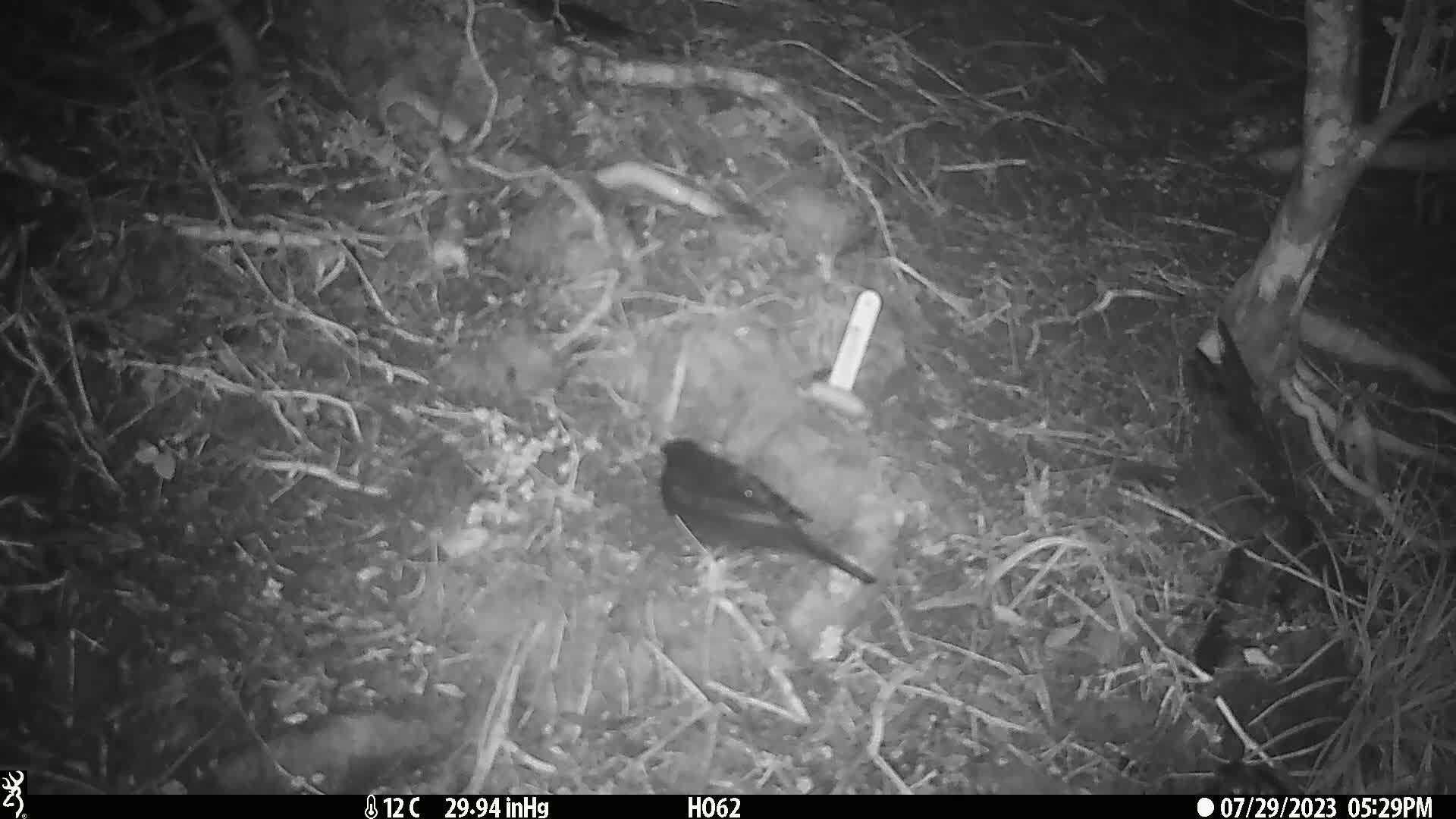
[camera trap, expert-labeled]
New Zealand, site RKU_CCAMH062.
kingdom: Animalia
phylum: Chordata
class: Aves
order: Passeriformes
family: Turdidae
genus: Turdus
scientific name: Turdus merula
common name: eurasian blackbird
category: blackbird